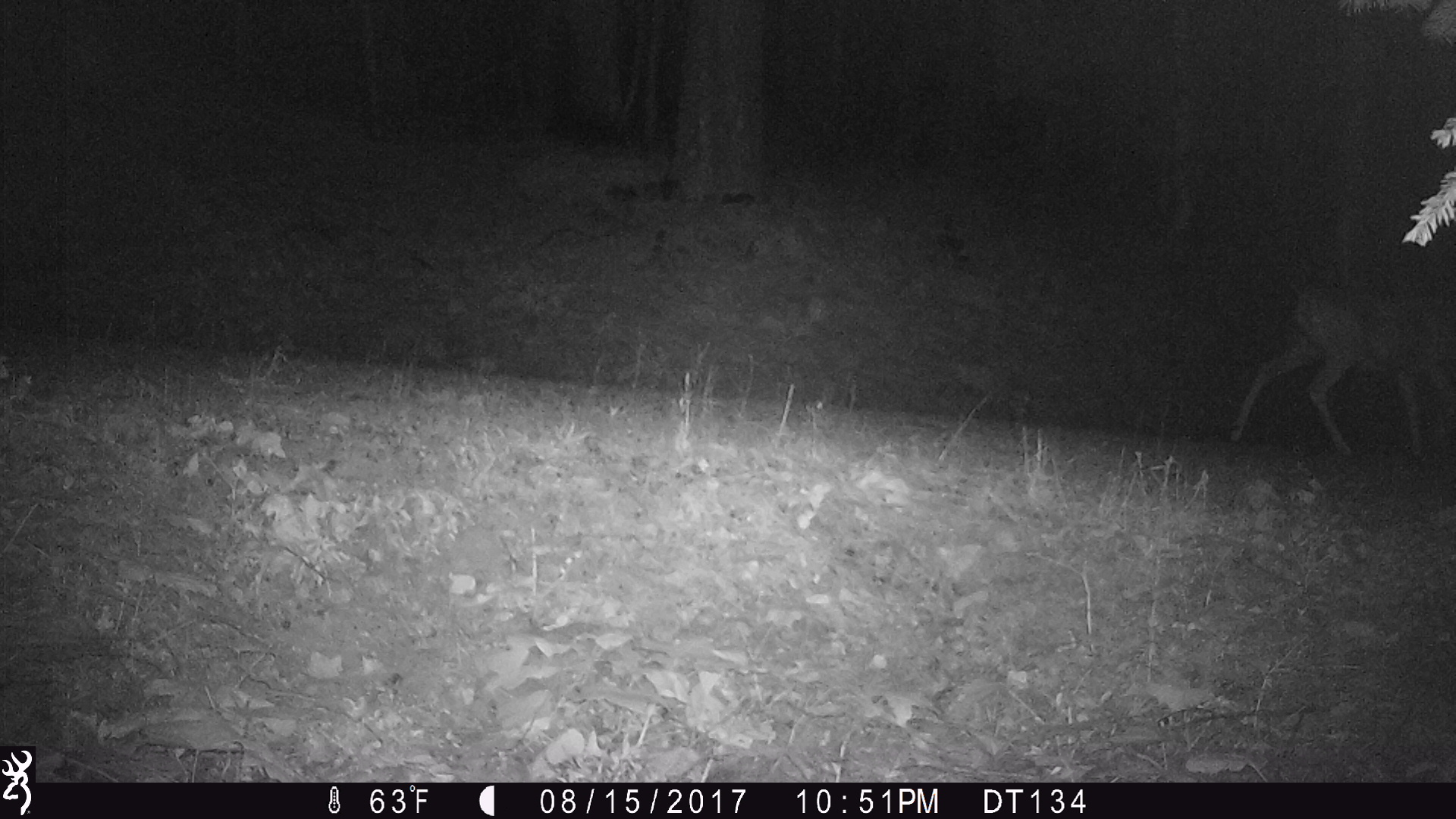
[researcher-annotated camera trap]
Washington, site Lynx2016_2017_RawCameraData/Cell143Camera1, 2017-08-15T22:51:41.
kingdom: Animalia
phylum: Chordata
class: Mammalia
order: Artiodactyla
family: Cervidae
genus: Odocoileus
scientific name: Odocoileus hemionus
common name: mule deer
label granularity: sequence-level